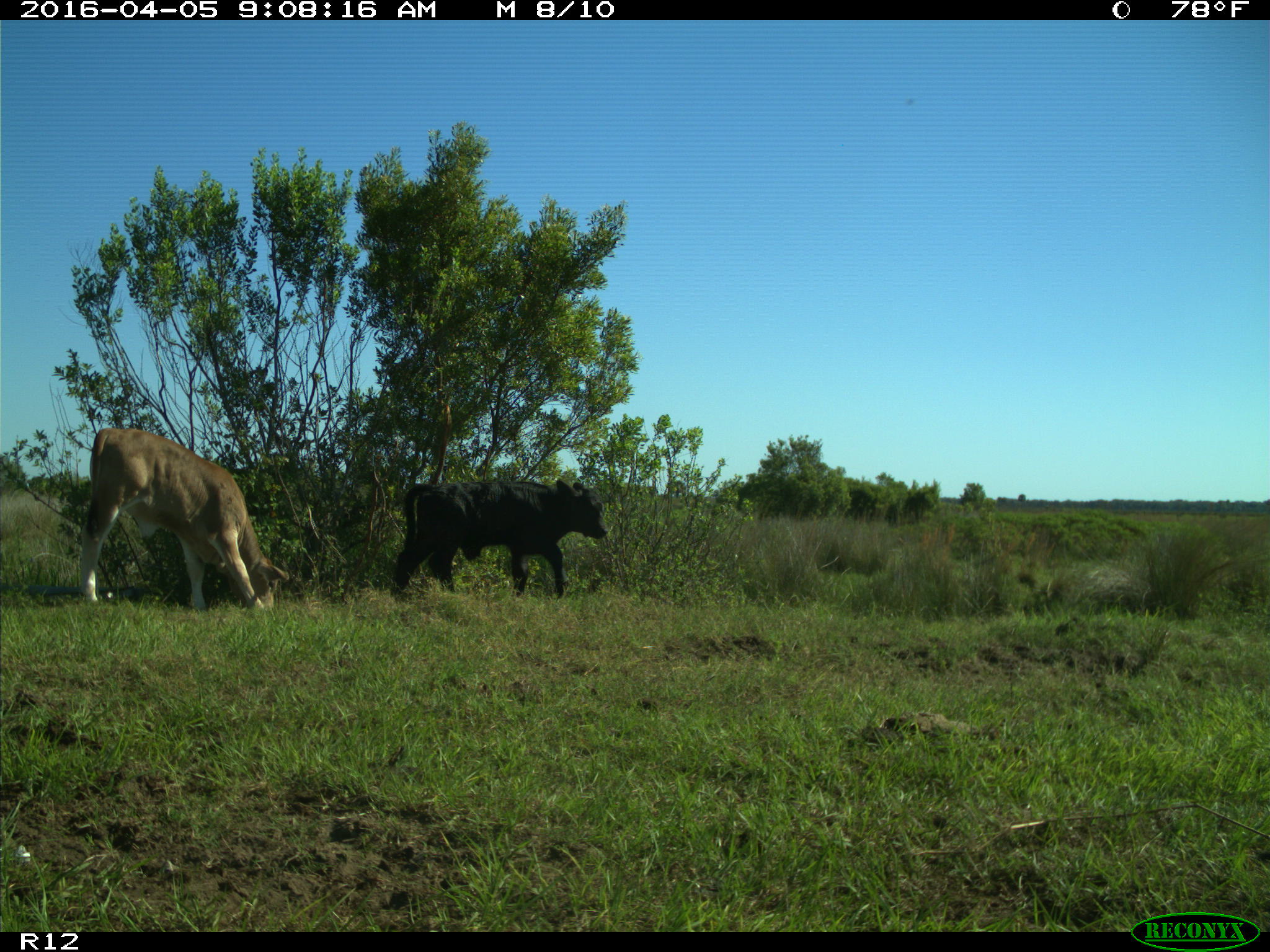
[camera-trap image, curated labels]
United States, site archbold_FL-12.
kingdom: Animalia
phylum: Chordata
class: Mammalia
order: Artiodactyla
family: Bovidae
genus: Bos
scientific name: Bos taurus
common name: domestic cow